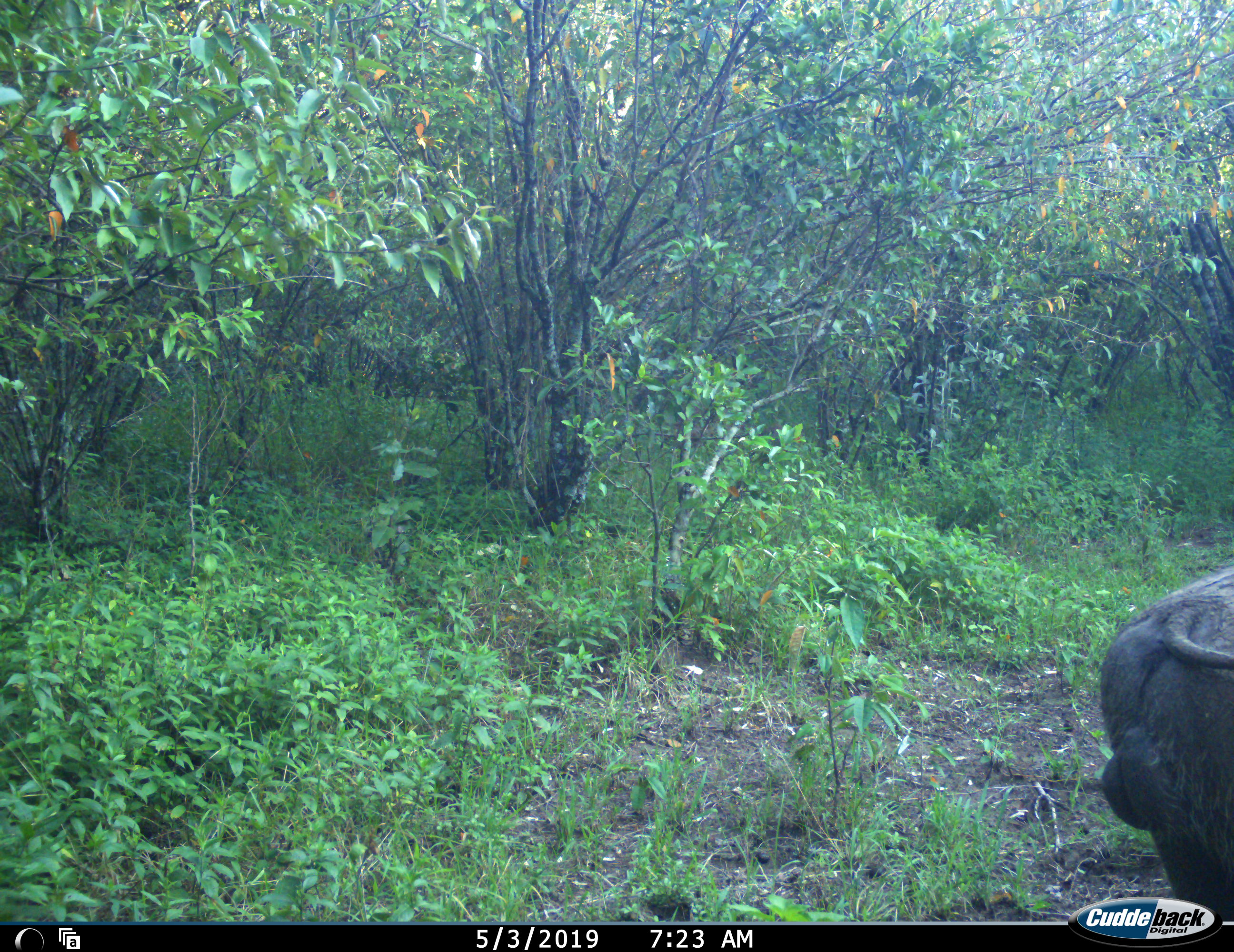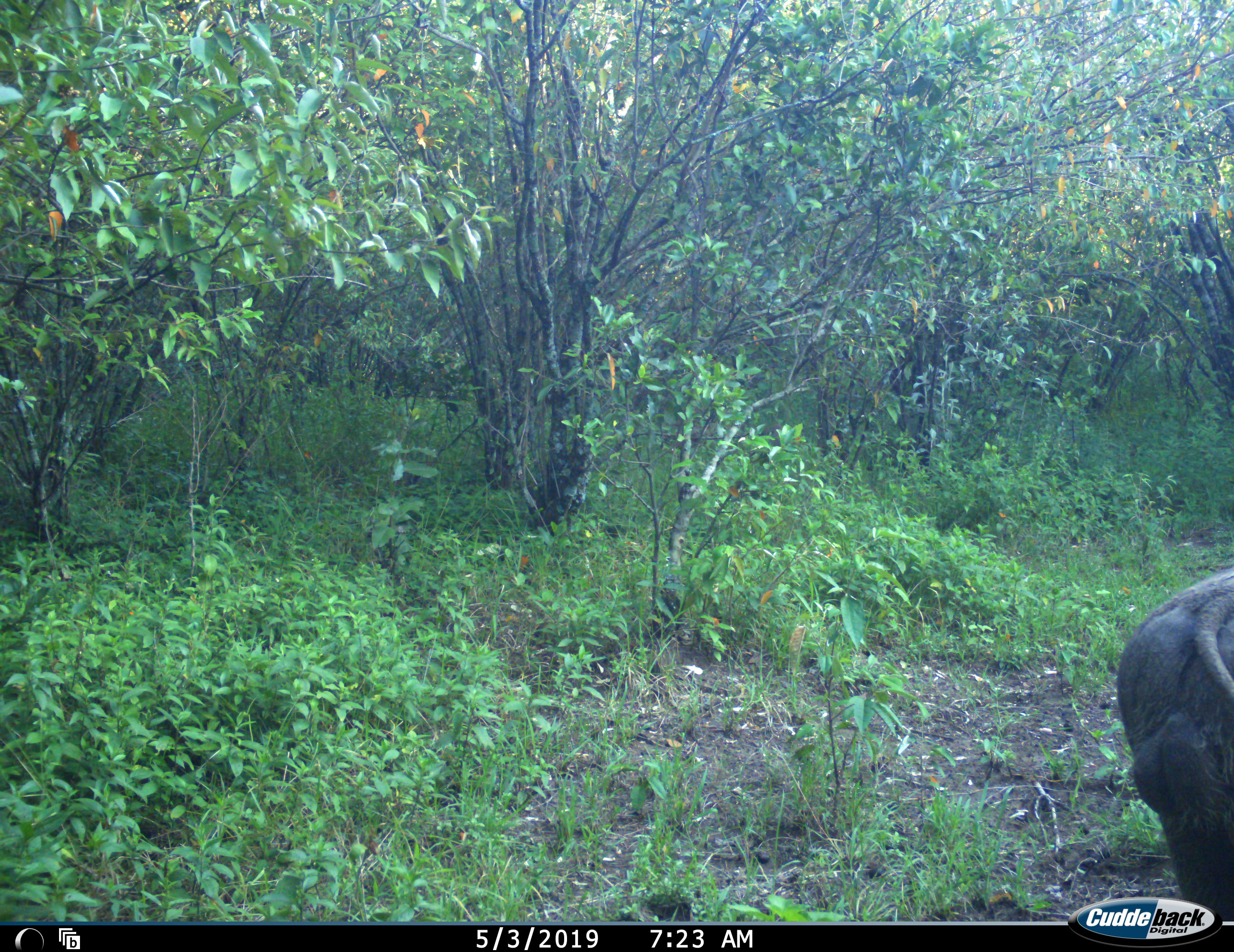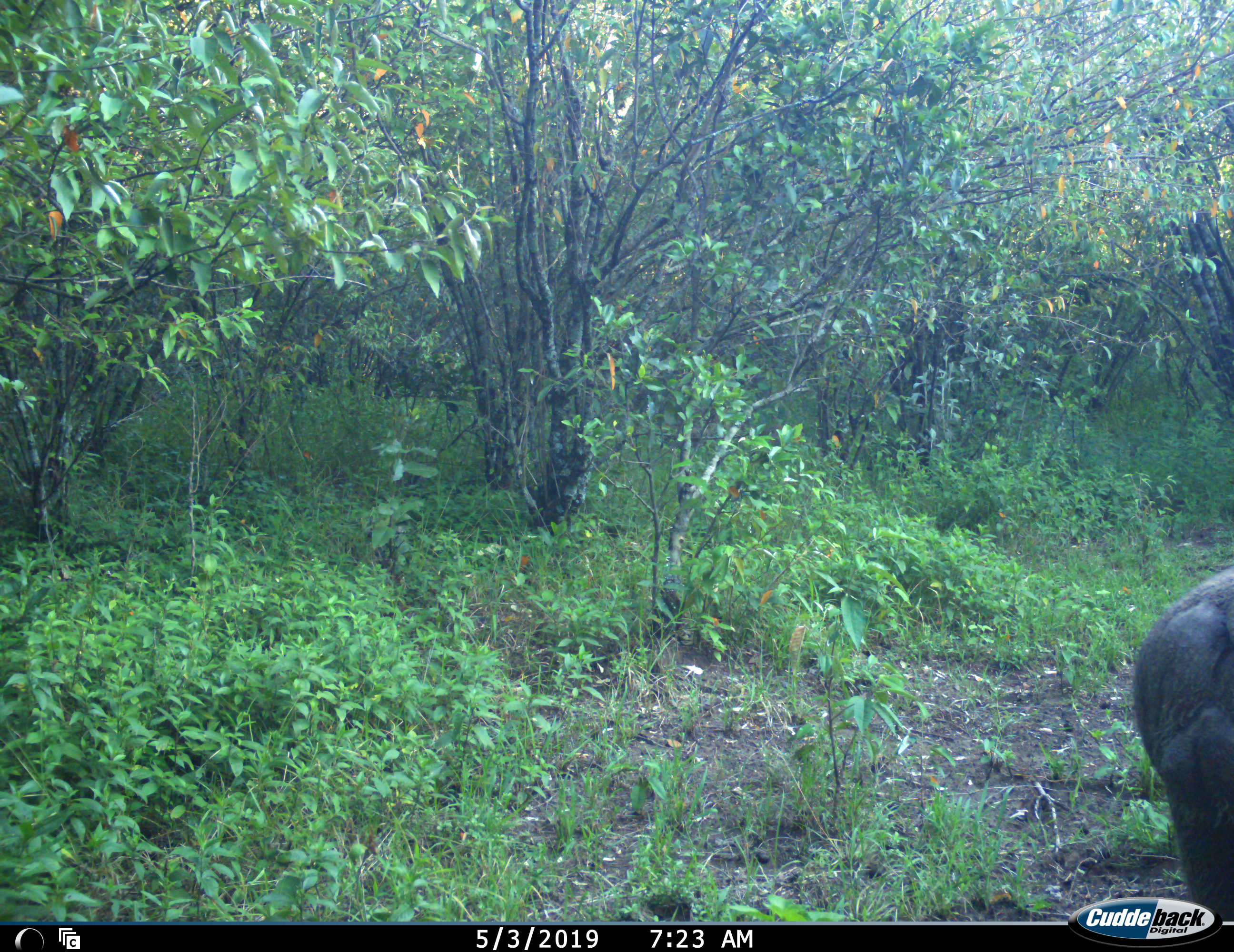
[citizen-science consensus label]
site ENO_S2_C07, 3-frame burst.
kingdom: Animalia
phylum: Chordata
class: Mammalia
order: Artiodactyla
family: Suidae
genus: Phacochoerus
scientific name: Phacochoerus africanus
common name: warthog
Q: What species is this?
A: Warthog (Phacochoerus africanus).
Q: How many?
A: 1.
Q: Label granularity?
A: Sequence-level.